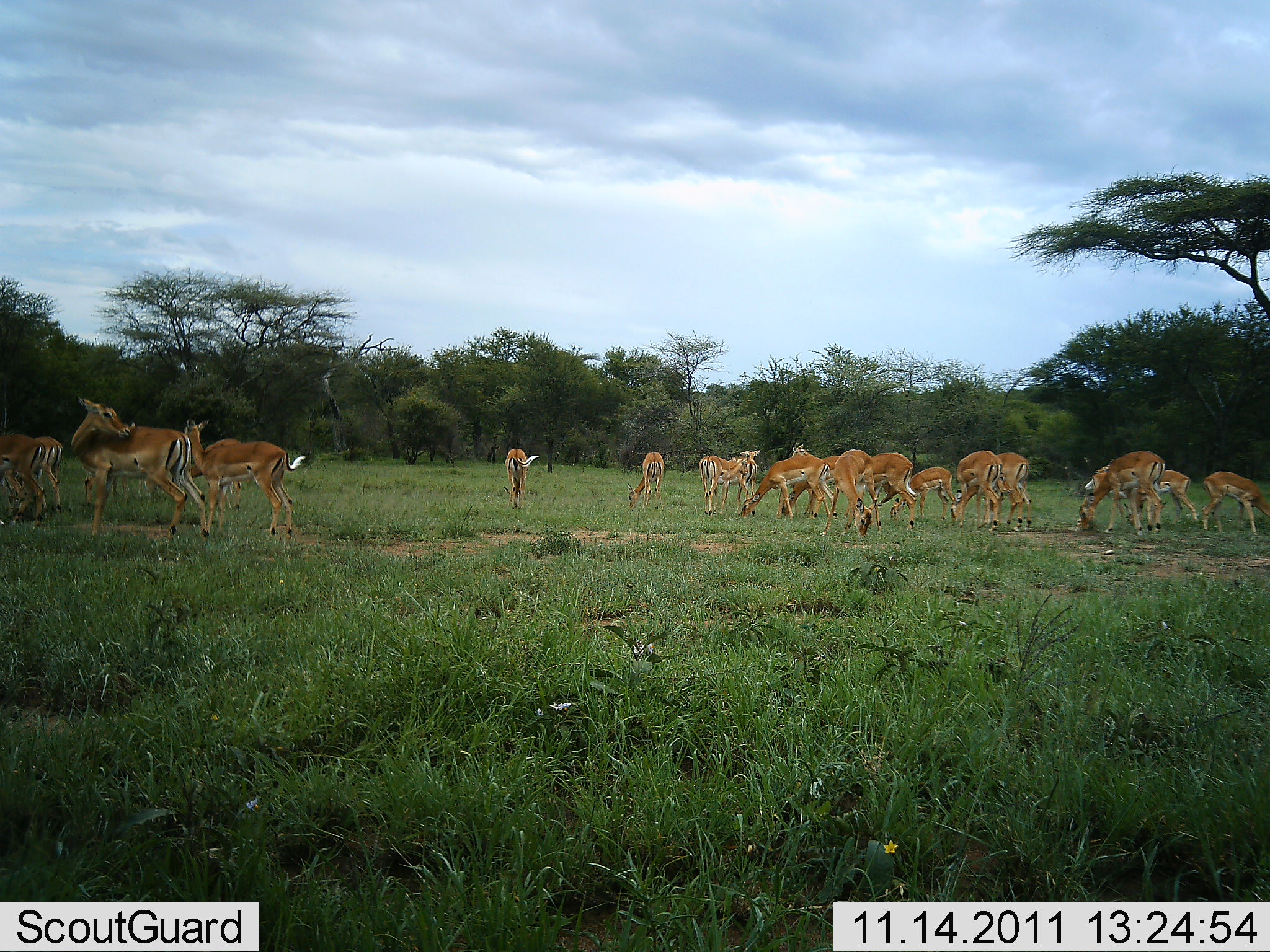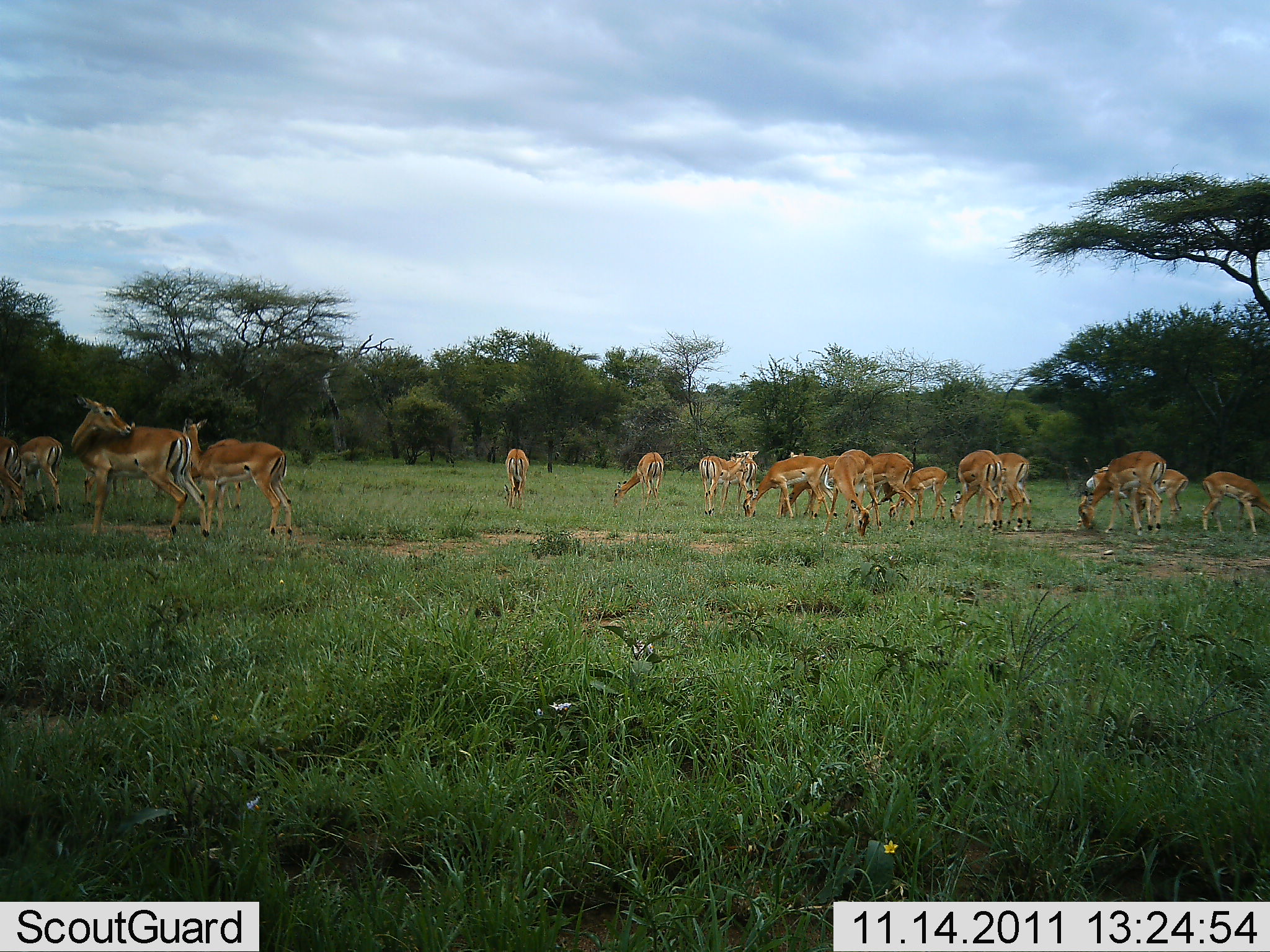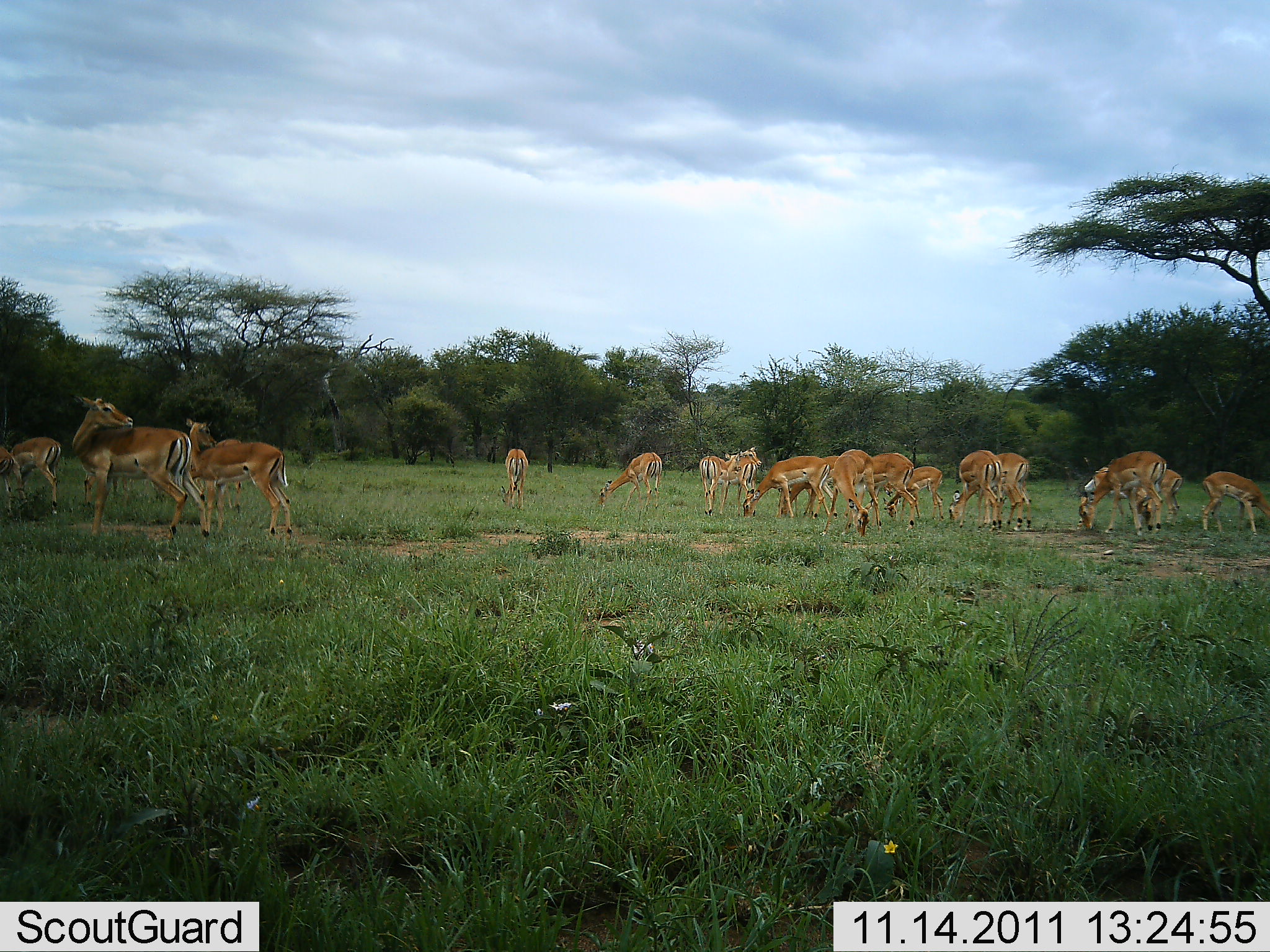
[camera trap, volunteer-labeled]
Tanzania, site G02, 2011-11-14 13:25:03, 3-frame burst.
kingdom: Animalia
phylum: Chordata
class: Mammalia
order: Artiodactyla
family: Bovidae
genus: Nanger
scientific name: Nanger granti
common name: grant's gazelle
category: gazellegrants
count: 11-50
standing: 70%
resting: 20%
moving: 20%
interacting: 10%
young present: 20%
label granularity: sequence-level